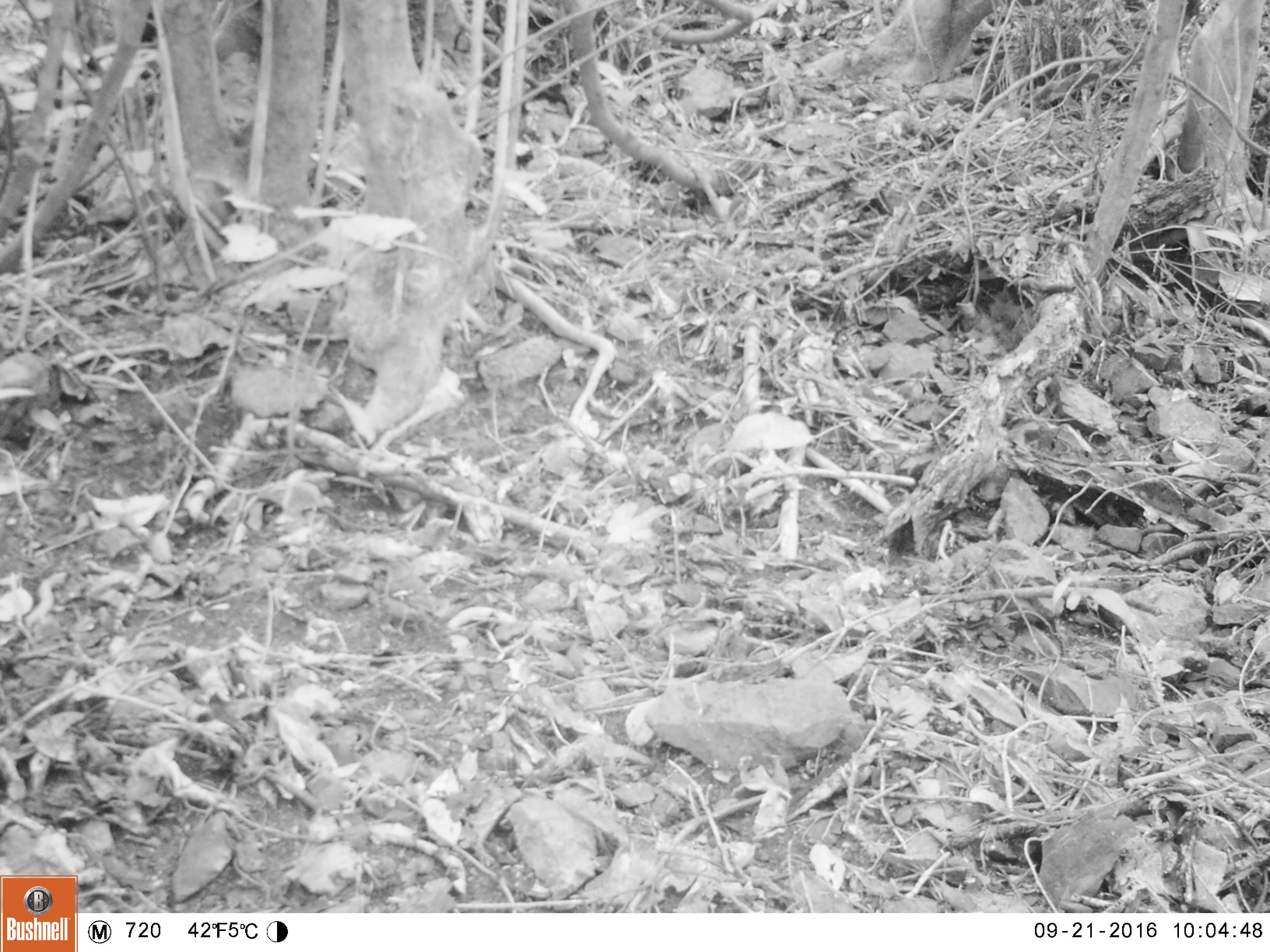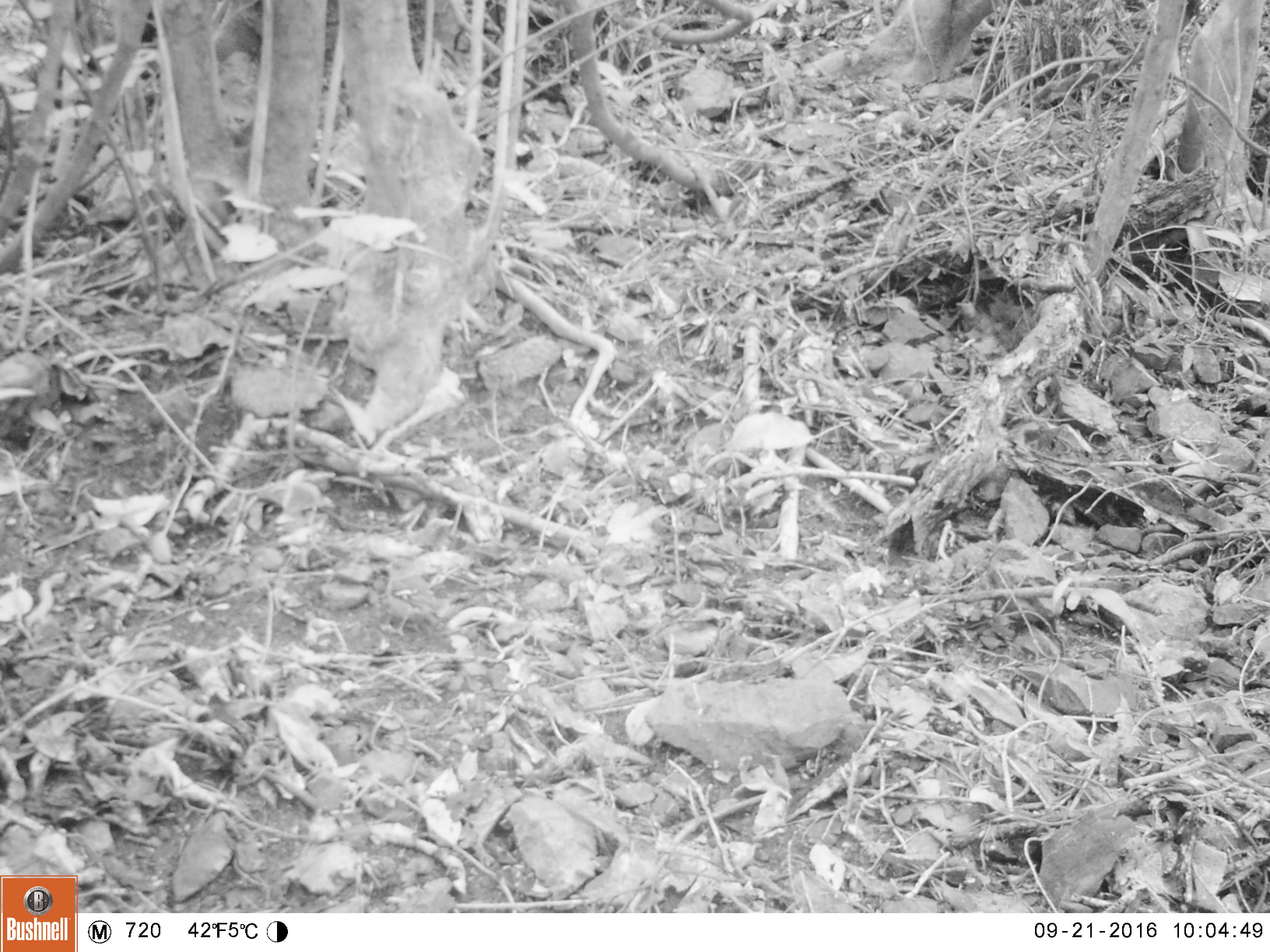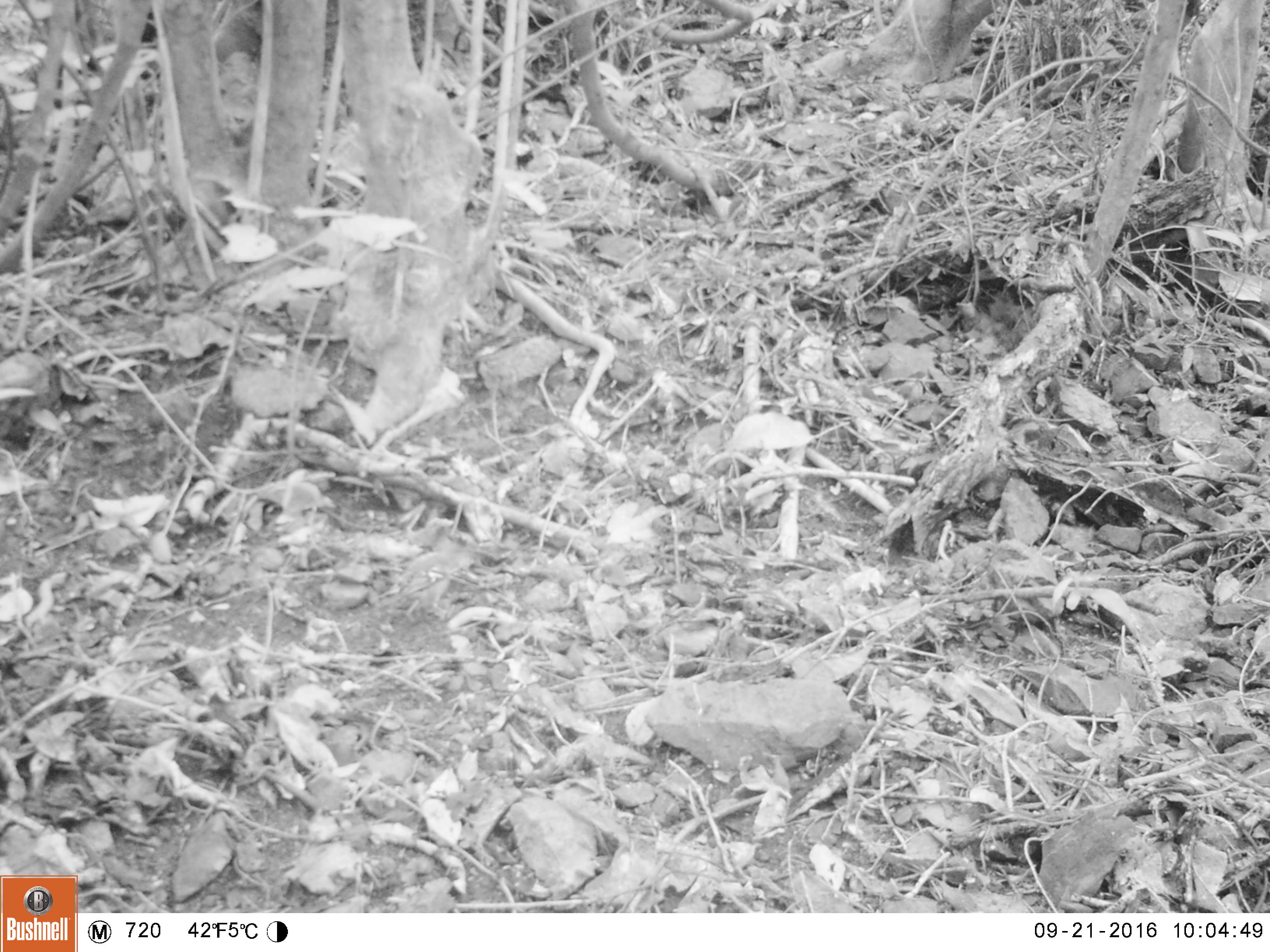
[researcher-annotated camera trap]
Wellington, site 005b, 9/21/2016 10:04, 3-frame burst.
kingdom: Animalia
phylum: Chordata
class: Aves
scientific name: Aves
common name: bird